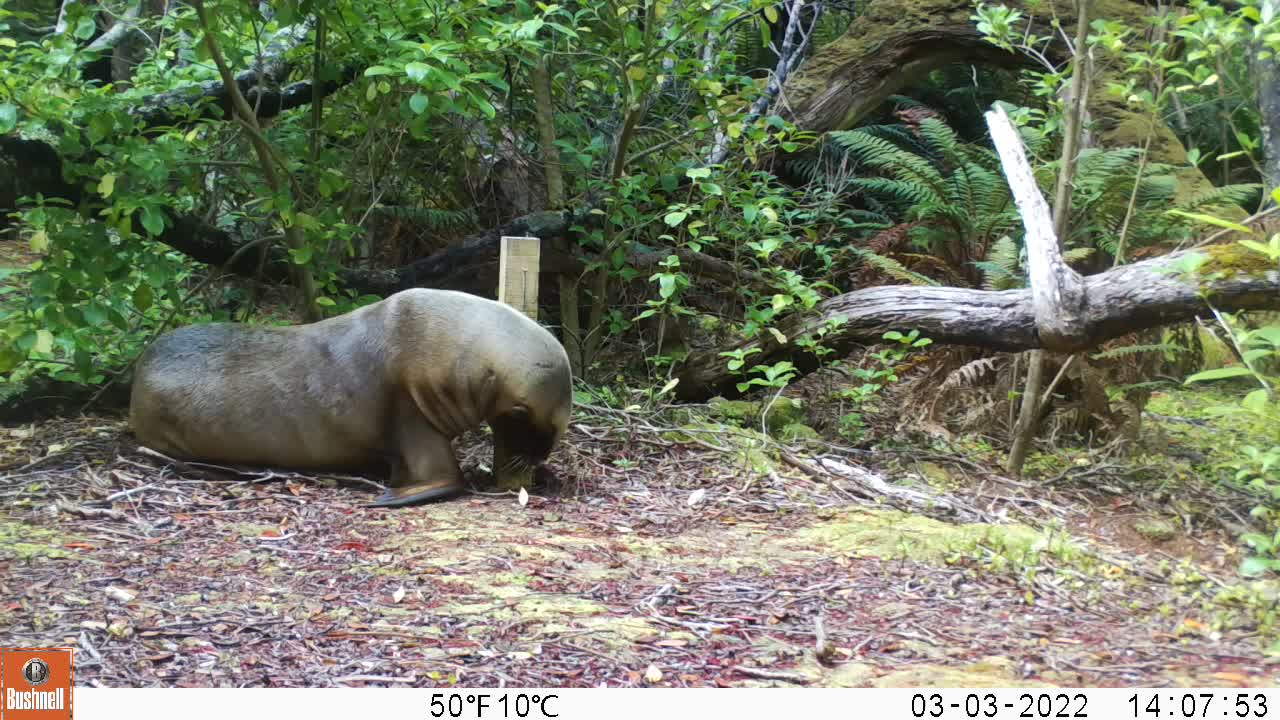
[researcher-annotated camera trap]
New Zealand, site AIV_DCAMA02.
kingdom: Animalia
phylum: Chordata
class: Mammalia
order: Carnivora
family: Otariidae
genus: Phocarctos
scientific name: Phocarctos hookeri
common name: new zealand sea lion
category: sealion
Sealion (new zealand sea lion) (Phocarctos hookeri).